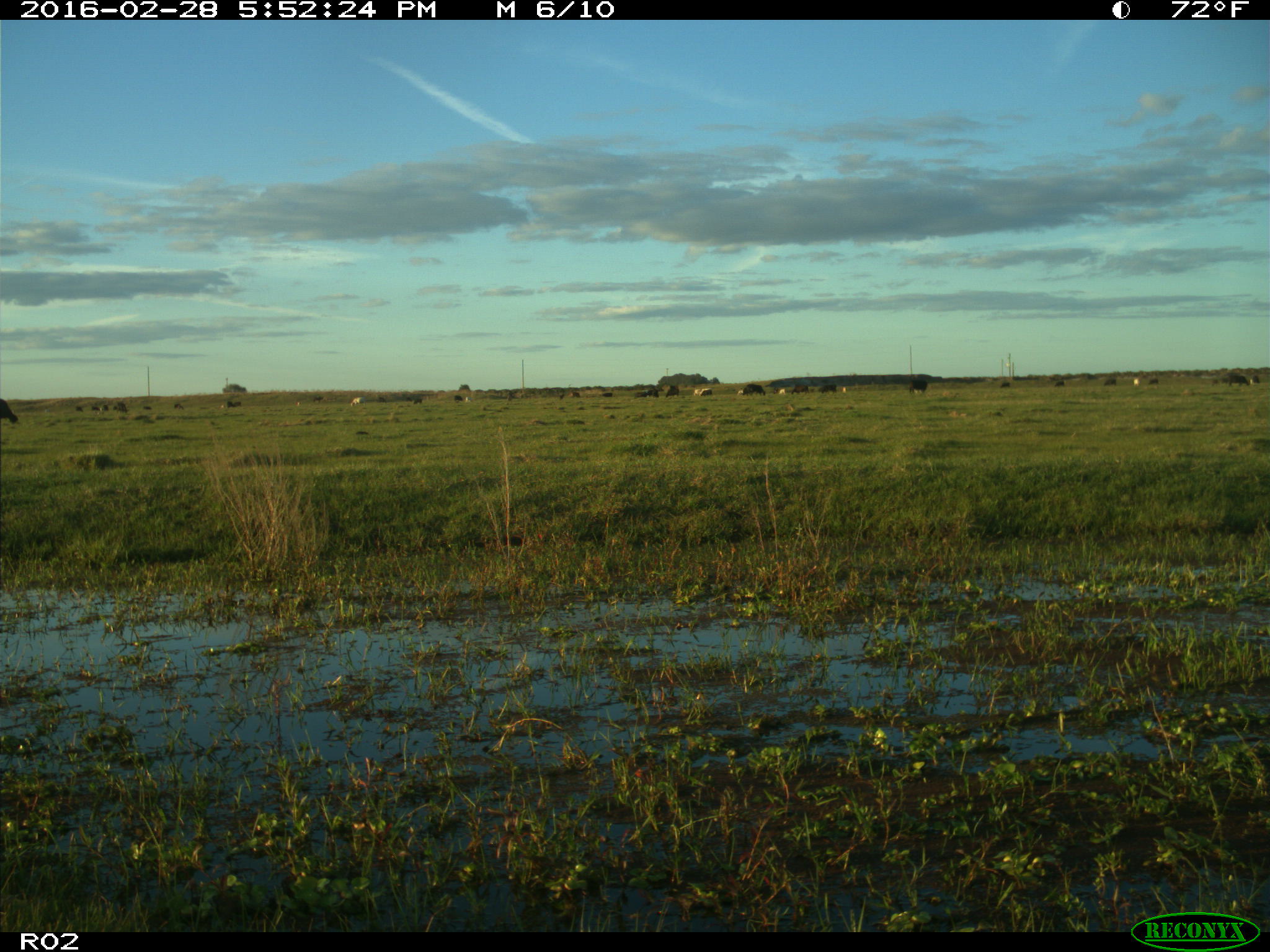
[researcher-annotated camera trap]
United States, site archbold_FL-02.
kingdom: Animalia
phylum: Chordata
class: Mammalia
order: Artiodactyla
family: Bovidae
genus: Bos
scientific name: Bos taurus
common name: domestic cow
Bos taurus (domestic cow).